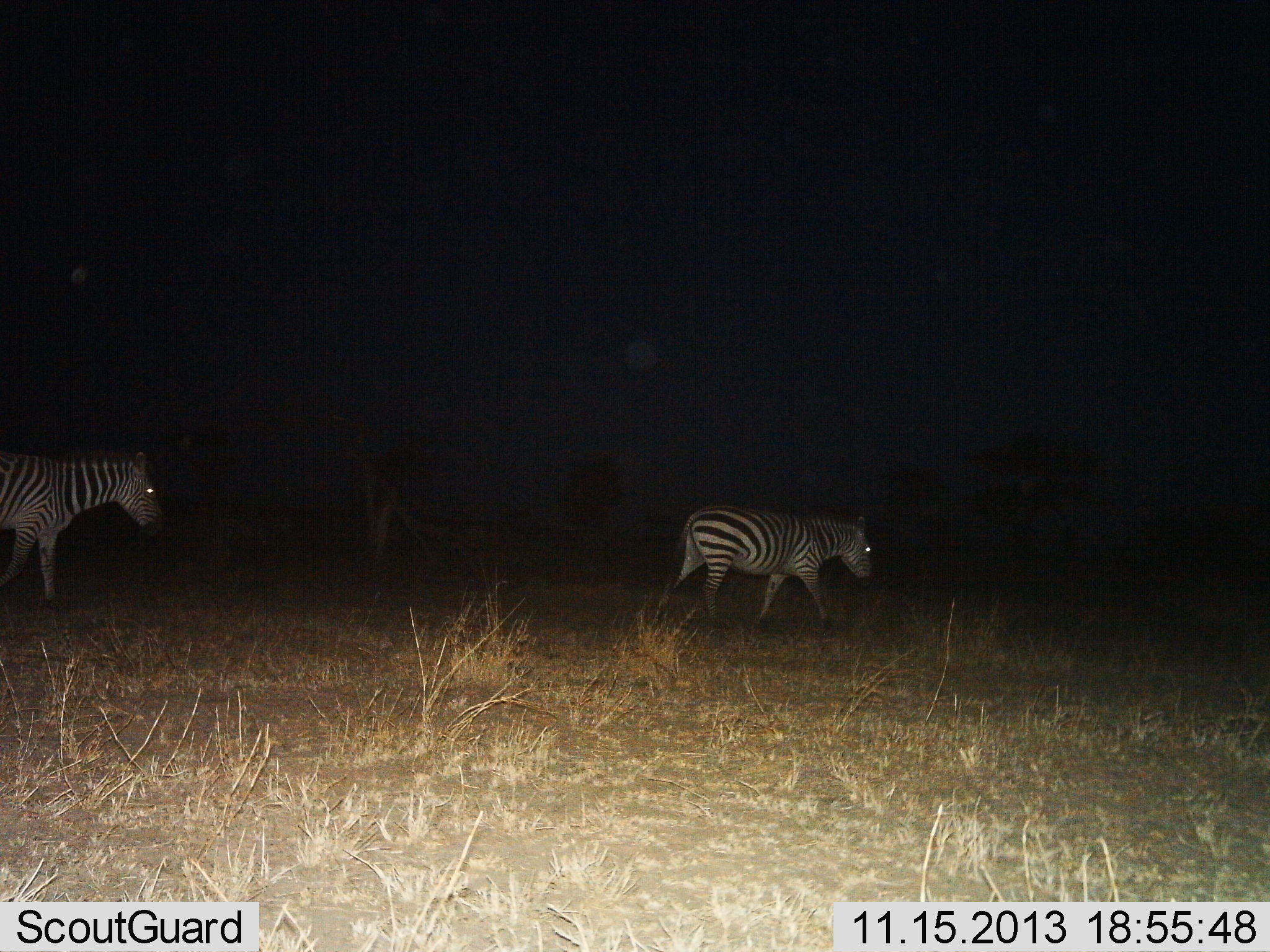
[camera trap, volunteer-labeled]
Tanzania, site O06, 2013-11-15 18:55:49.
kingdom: Animalia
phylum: Chordata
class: Mammalia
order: Perissodactyla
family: Equidae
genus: Equus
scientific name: Equus quagga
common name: plains zebra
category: zebra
Zebra (plains zebra) (Equus quagga), count 2. Behavior (volunteer vote fractions): standing 9%, resting 0%, moving 97%, interacting 0%. Young present (vote fraction): 3%. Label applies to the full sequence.